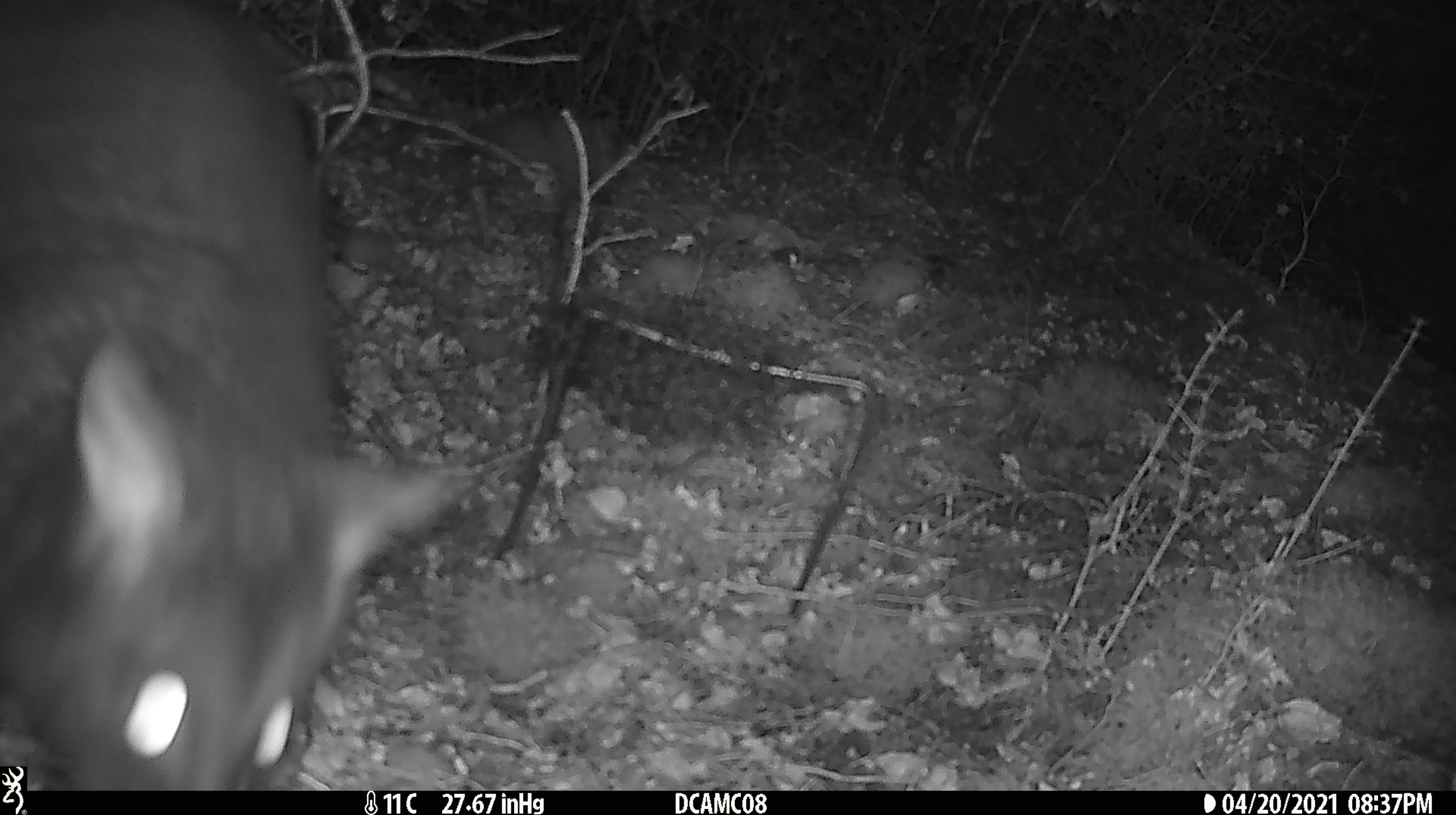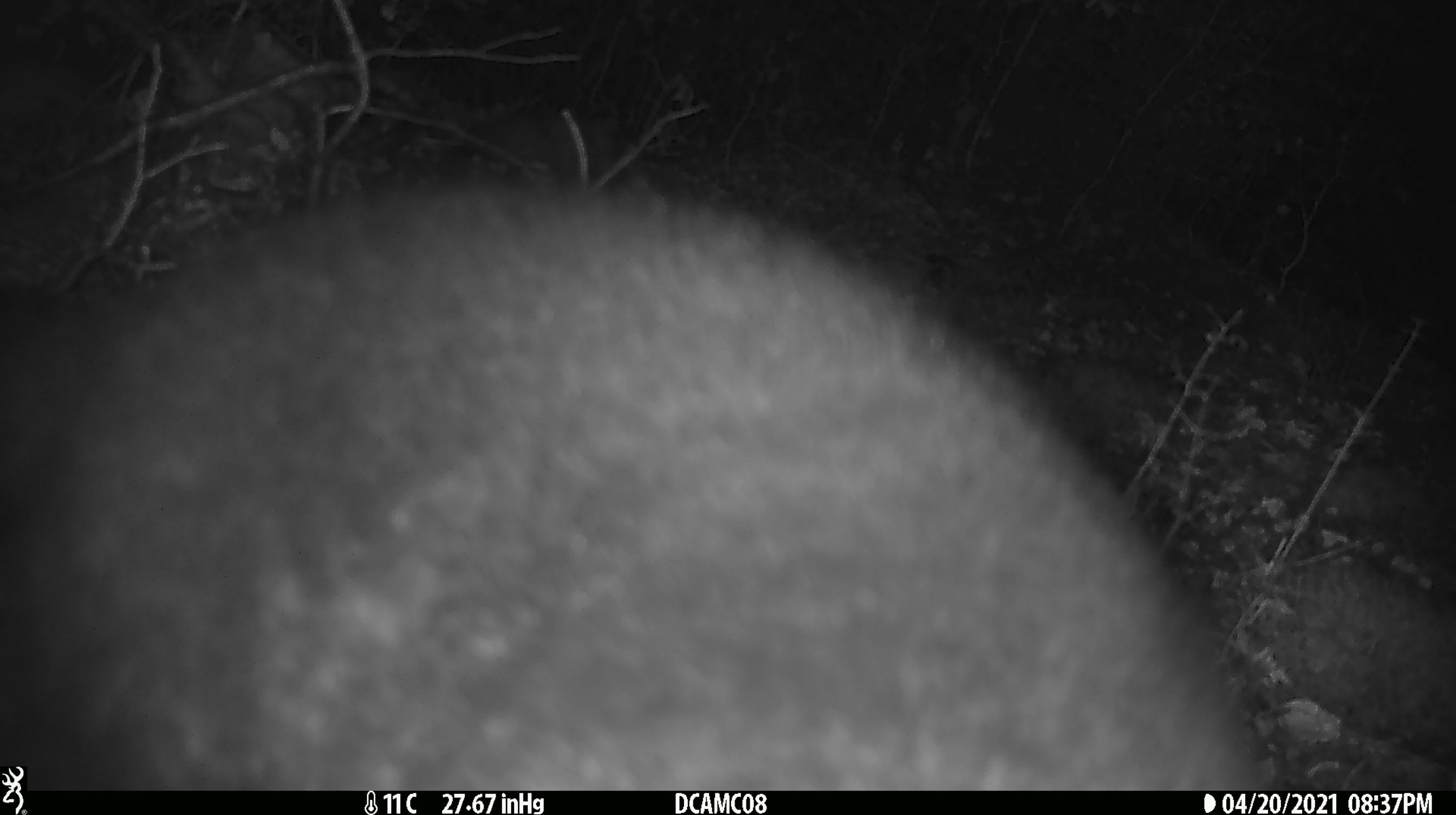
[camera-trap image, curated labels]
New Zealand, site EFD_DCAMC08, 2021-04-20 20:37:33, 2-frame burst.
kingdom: Animalia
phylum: Chordata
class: Mammalia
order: Diprotodontia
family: Phalangeridae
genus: Trichosurus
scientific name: Trichosurus vulpecula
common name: common brushtail possum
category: possum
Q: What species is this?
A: Possum (common brushtail possum) (Trichosurus vulpecula).